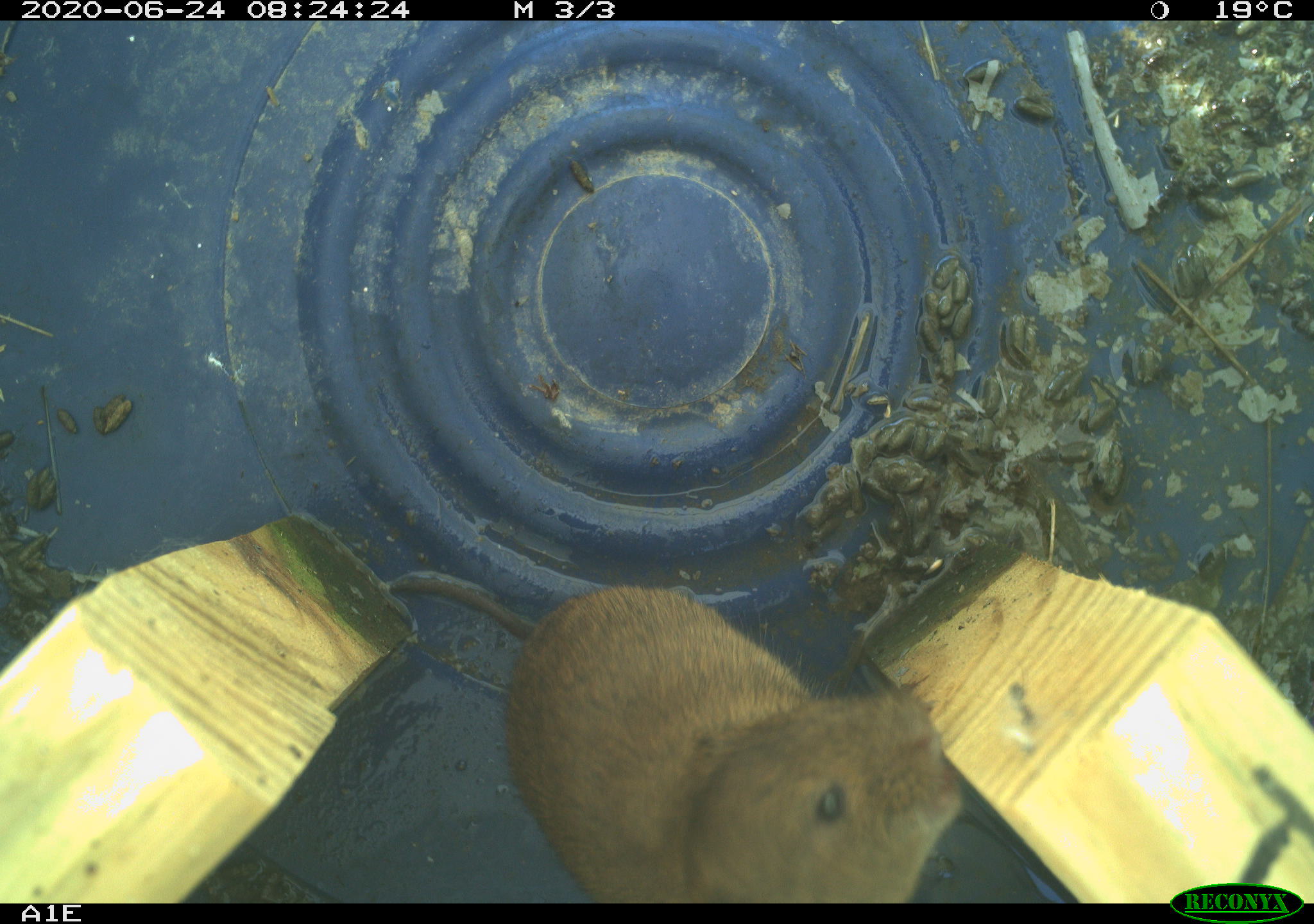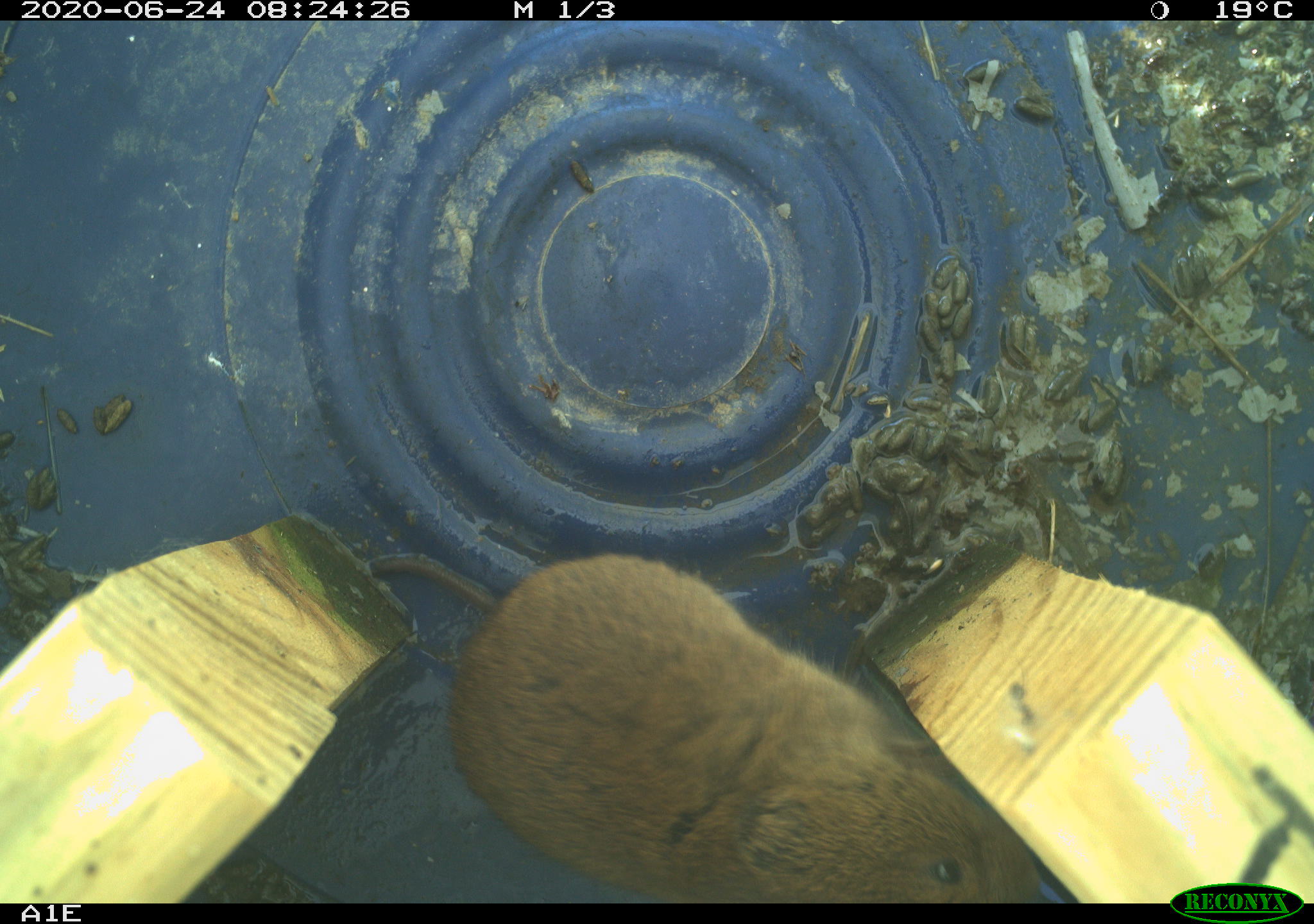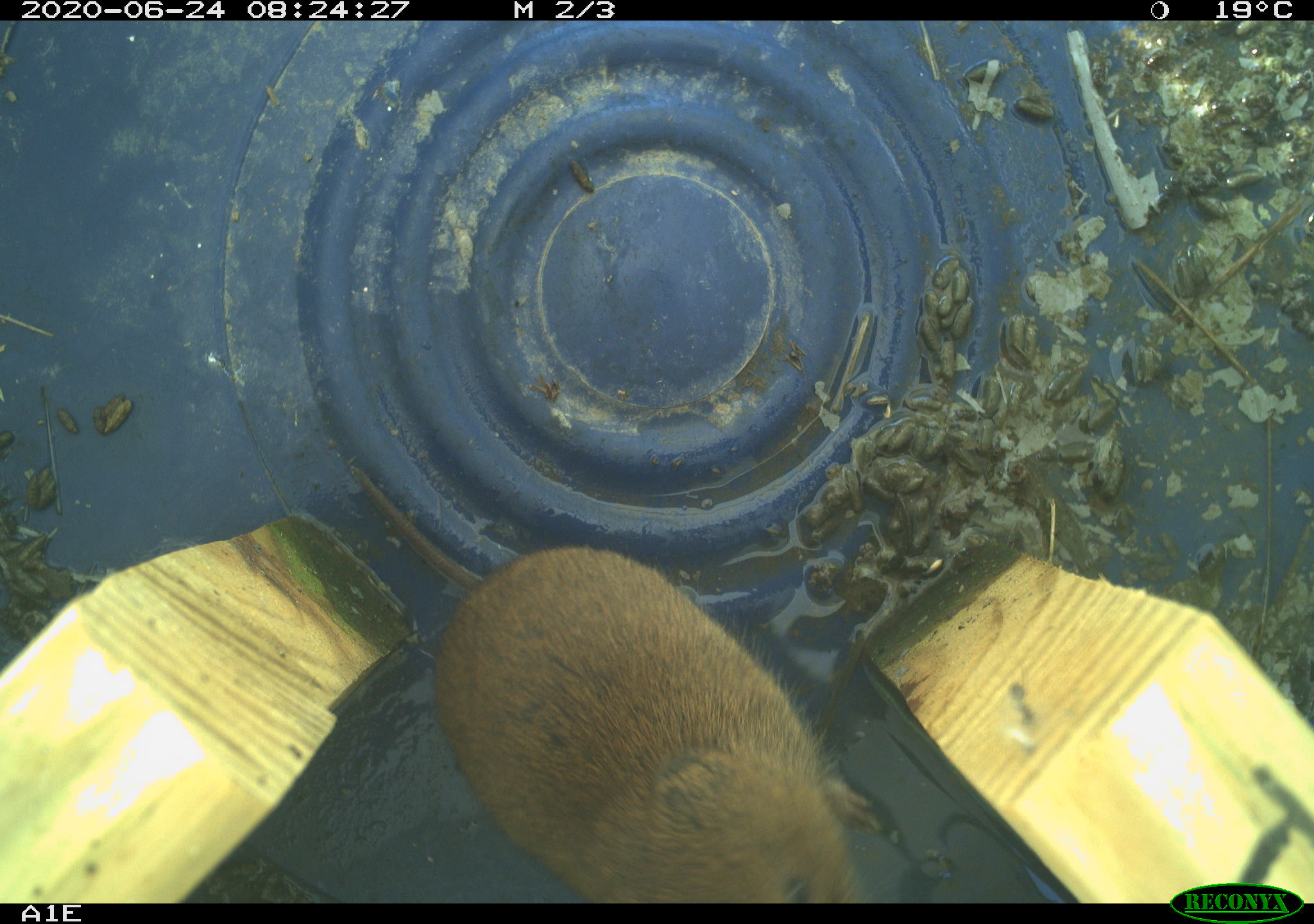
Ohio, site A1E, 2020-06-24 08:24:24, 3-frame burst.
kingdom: Animalia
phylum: Chordata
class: Mammalia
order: Rodentia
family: Cricetidae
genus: Microtus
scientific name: Microtus pennsylvanicus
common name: meadow vole